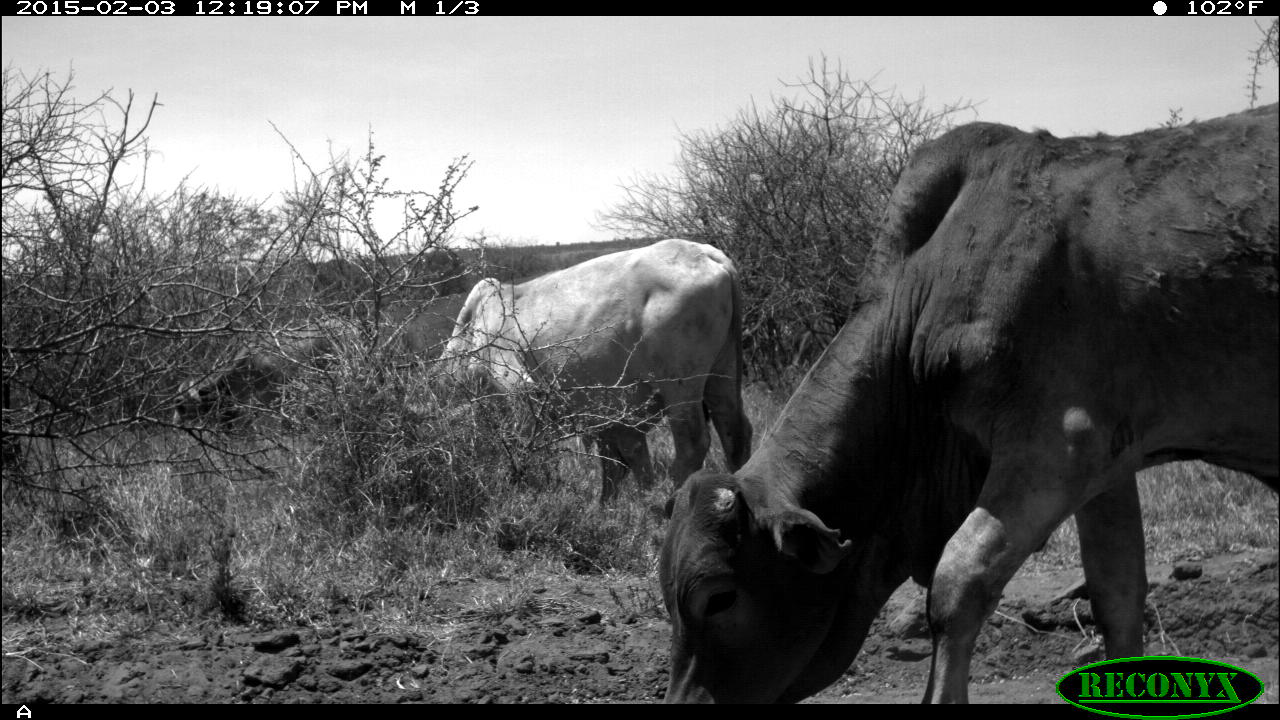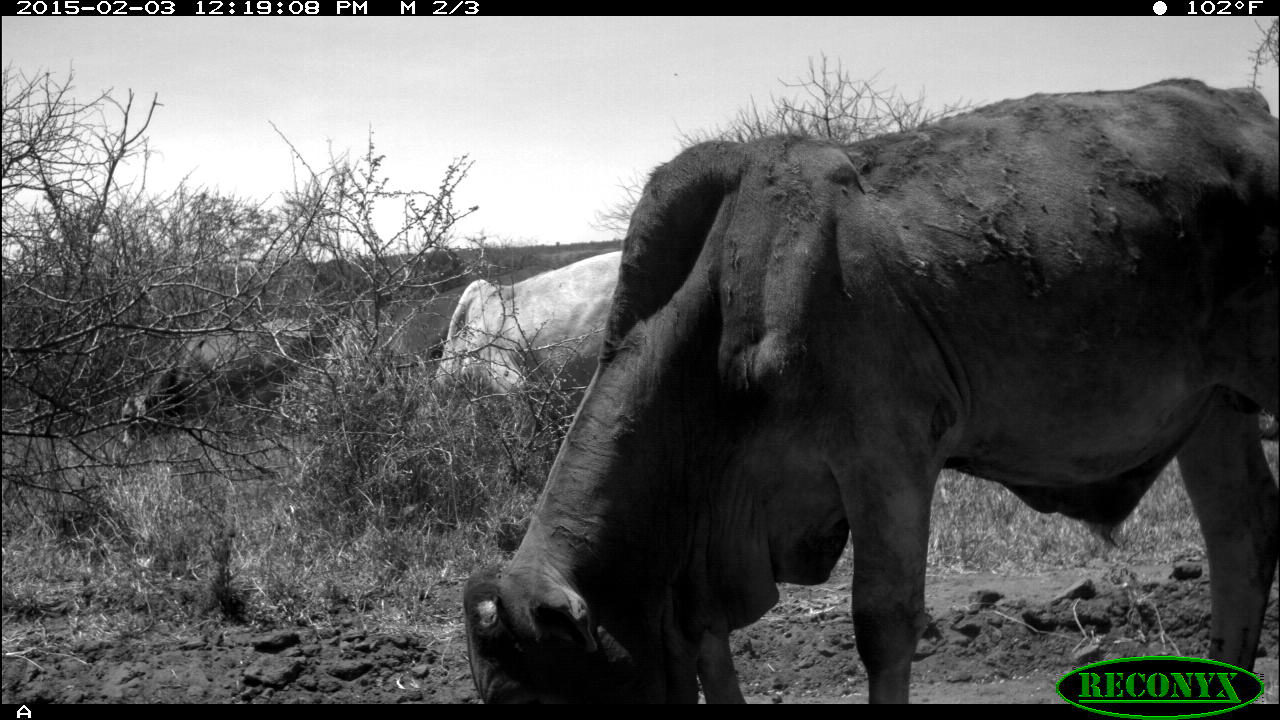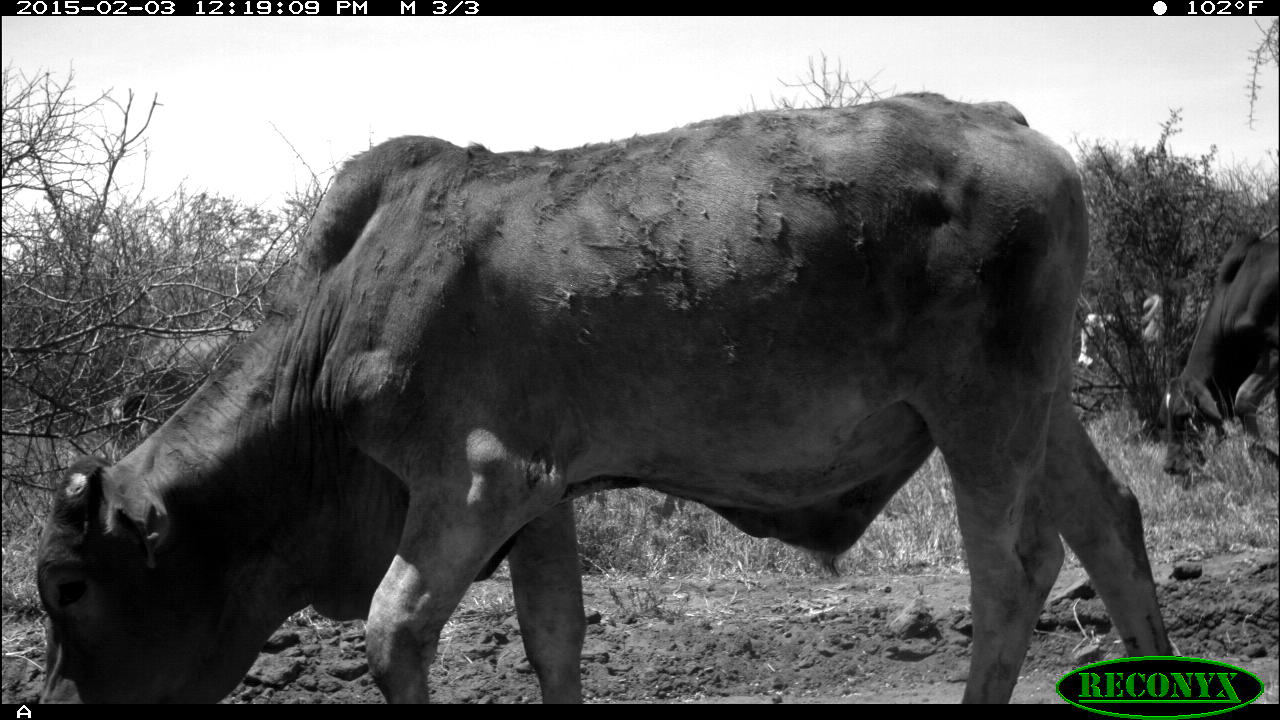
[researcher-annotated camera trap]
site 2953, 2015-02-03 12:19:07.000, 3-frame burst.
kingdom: Animalia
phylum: Chordata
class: Mammalia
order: Artiodactyla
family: Bovidae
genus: Bos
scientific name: Bos taurus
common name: domestic cattle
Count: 6.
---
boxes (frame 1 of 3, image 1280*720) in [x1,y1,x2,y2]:
bos taurus: [661,102,1280,704]; [419,237,759,519]; [171,320,367,450]; [590,393,668,512]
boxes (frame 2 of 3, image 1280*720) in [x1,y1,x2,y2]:
bos taurus: [464,76,1278,703]; [421,249,624,435]; [121,320,315,447]; [381,264,556,371]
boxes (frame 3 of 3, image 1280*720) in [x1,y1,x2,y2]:
bos taurus: [32,88,1176,704]; [1155,231,1280,501]; [104,334,255,453]; [1074,284,1213,380]